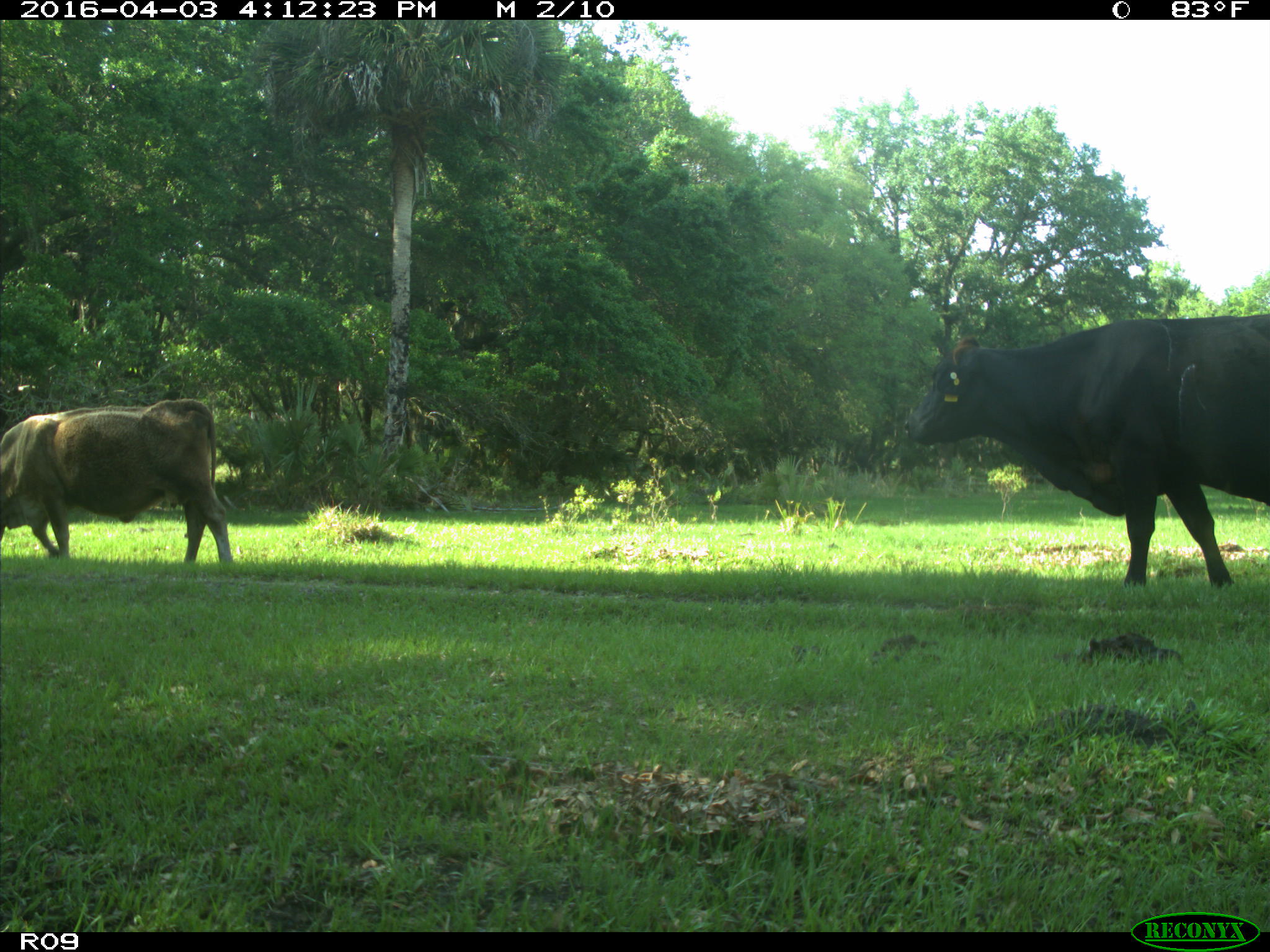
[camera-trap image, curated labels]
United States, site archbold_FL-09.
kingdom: Animalia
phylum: Chordata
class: Mammalia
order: Artiodactyla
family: Bovidae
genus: Bos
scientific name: Bos taurus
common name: domestic cow